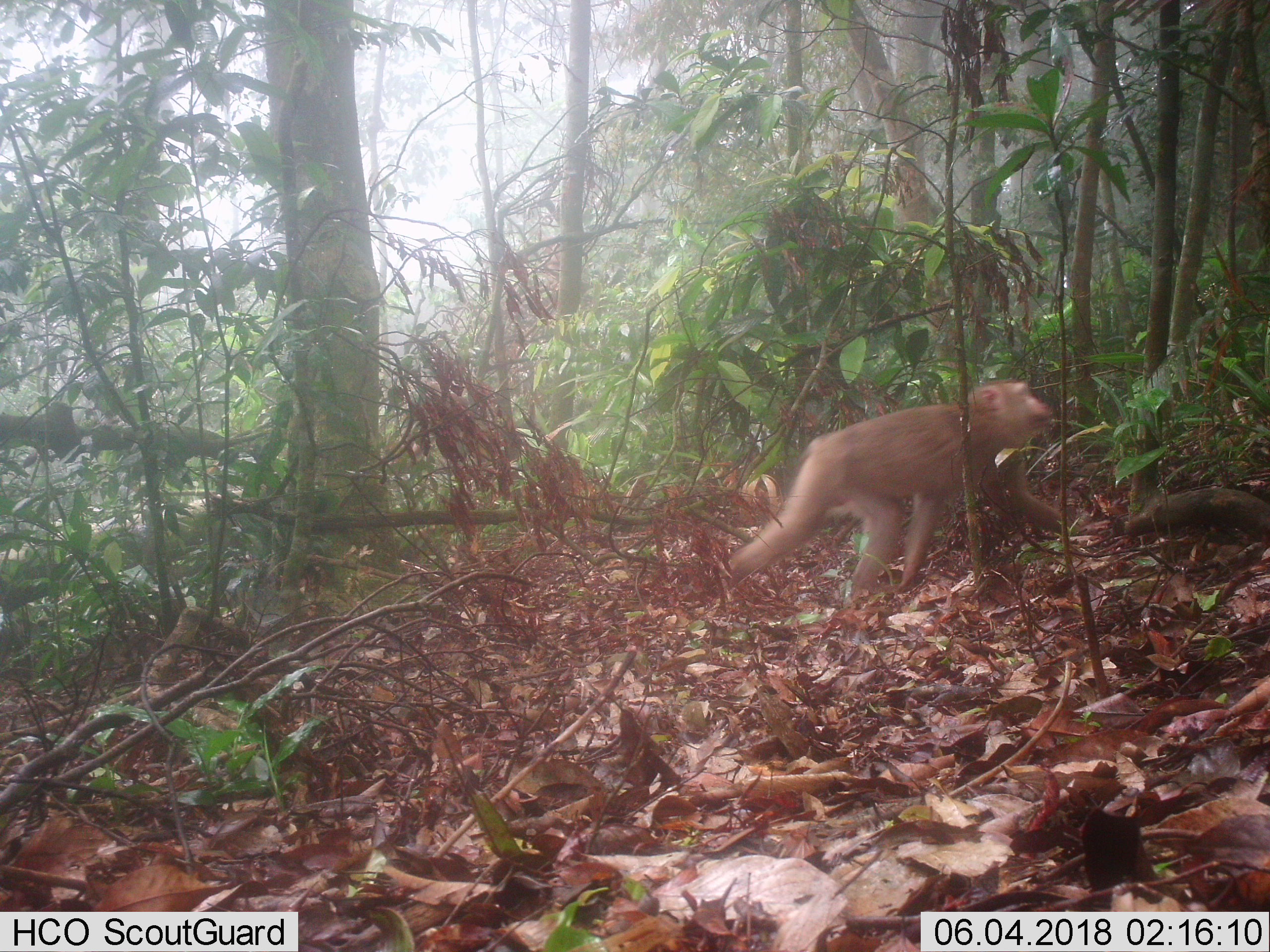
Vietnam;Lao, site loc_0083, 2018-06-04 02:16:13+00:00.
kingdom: Animalia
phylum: Chordata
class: Mammalia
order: Primates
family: Cercopithecidae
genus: Macaca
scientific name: Macaca nemestrina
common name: pig-tailed macaque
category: pig tailed macaque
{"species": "pig tailed macaque (pig-tailed macaque) (Macaca nemestrina)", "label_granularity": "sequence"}